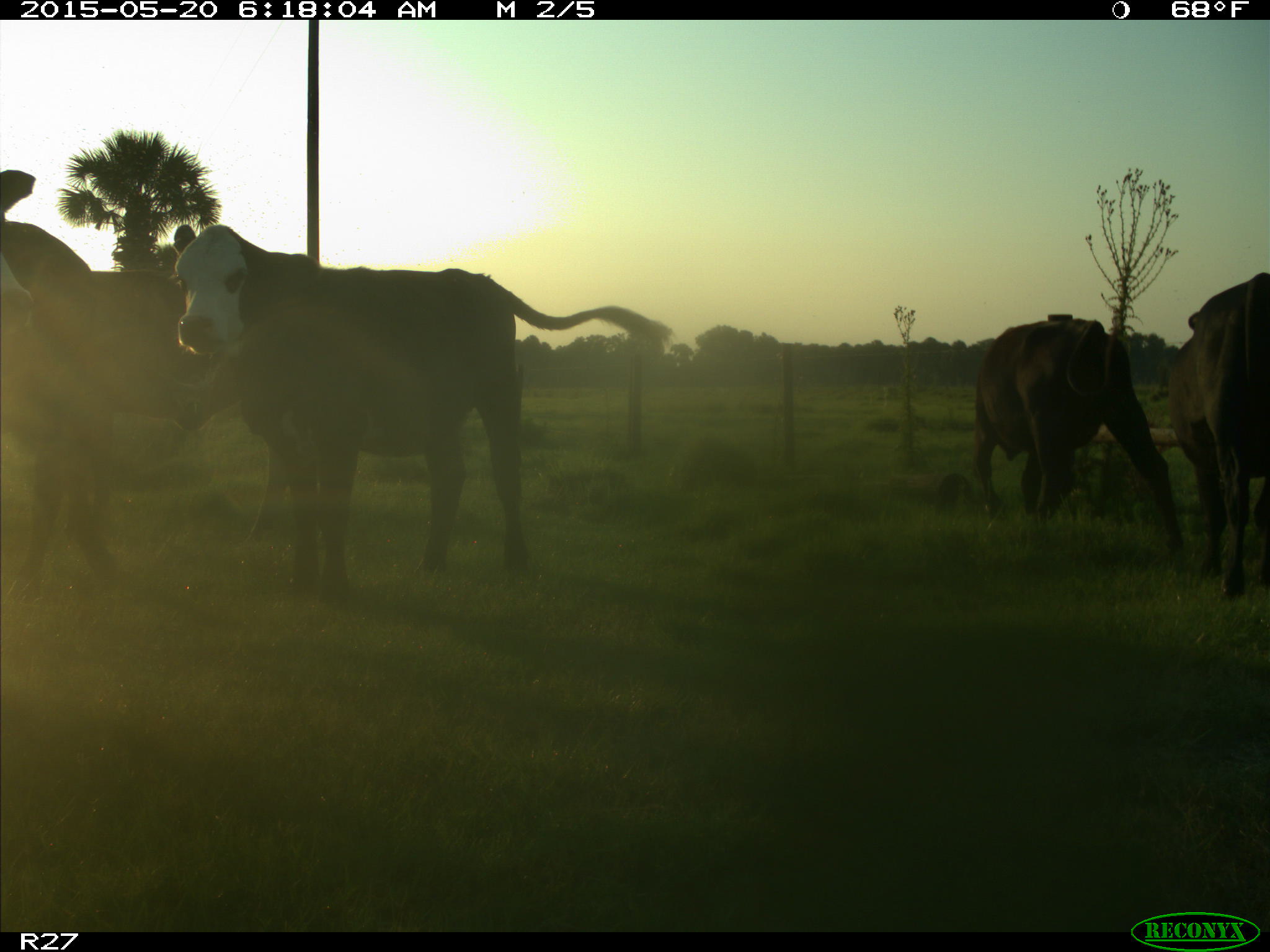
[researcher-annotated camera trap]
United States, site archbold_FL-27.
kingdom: Animalia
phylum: Chordata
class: Mammalia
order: Artiodactyla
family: Bovidae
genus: Bos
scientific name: Bos taurus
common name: domestic cow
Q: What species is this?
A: Bos taurus (domestic cow).